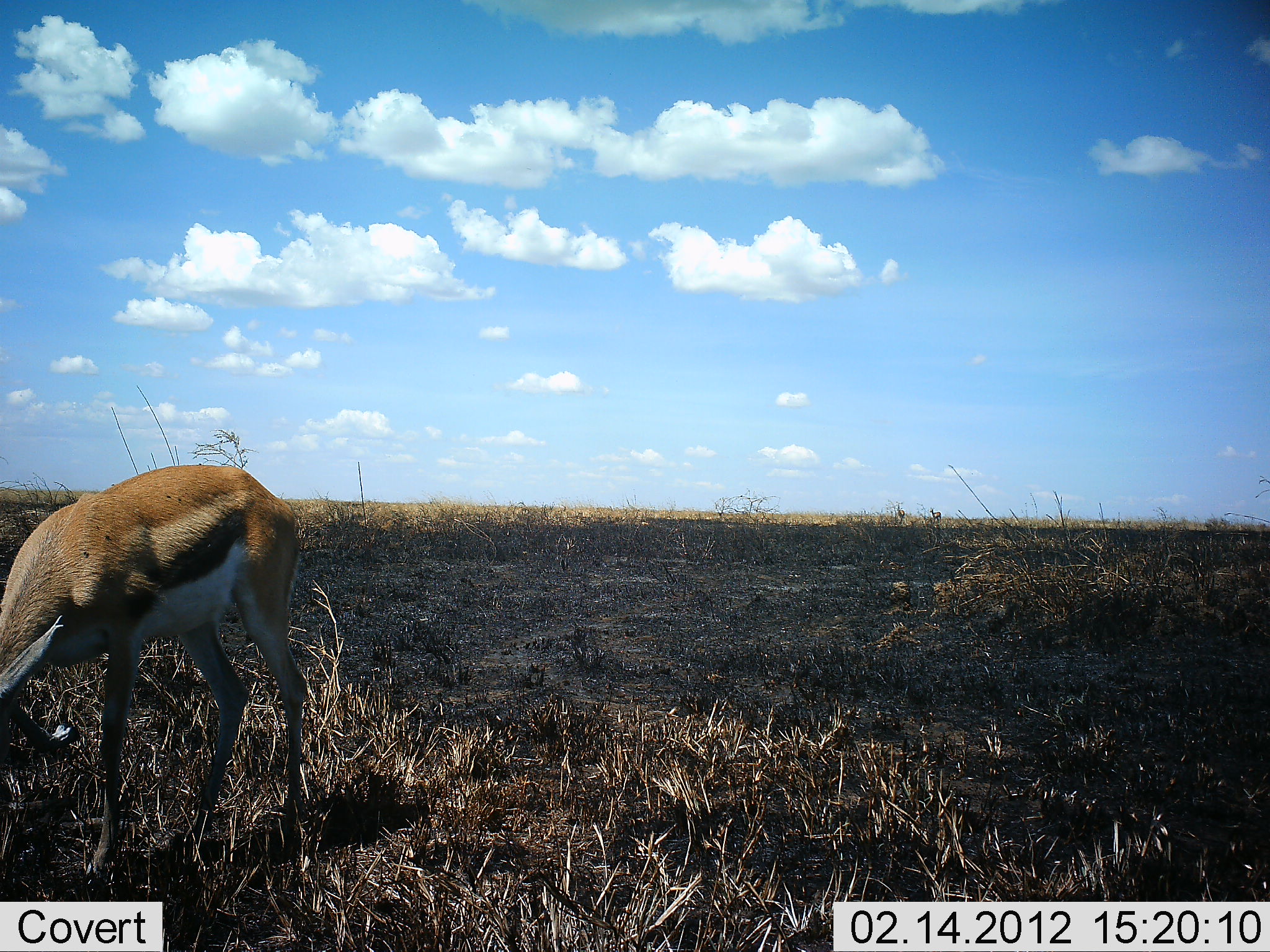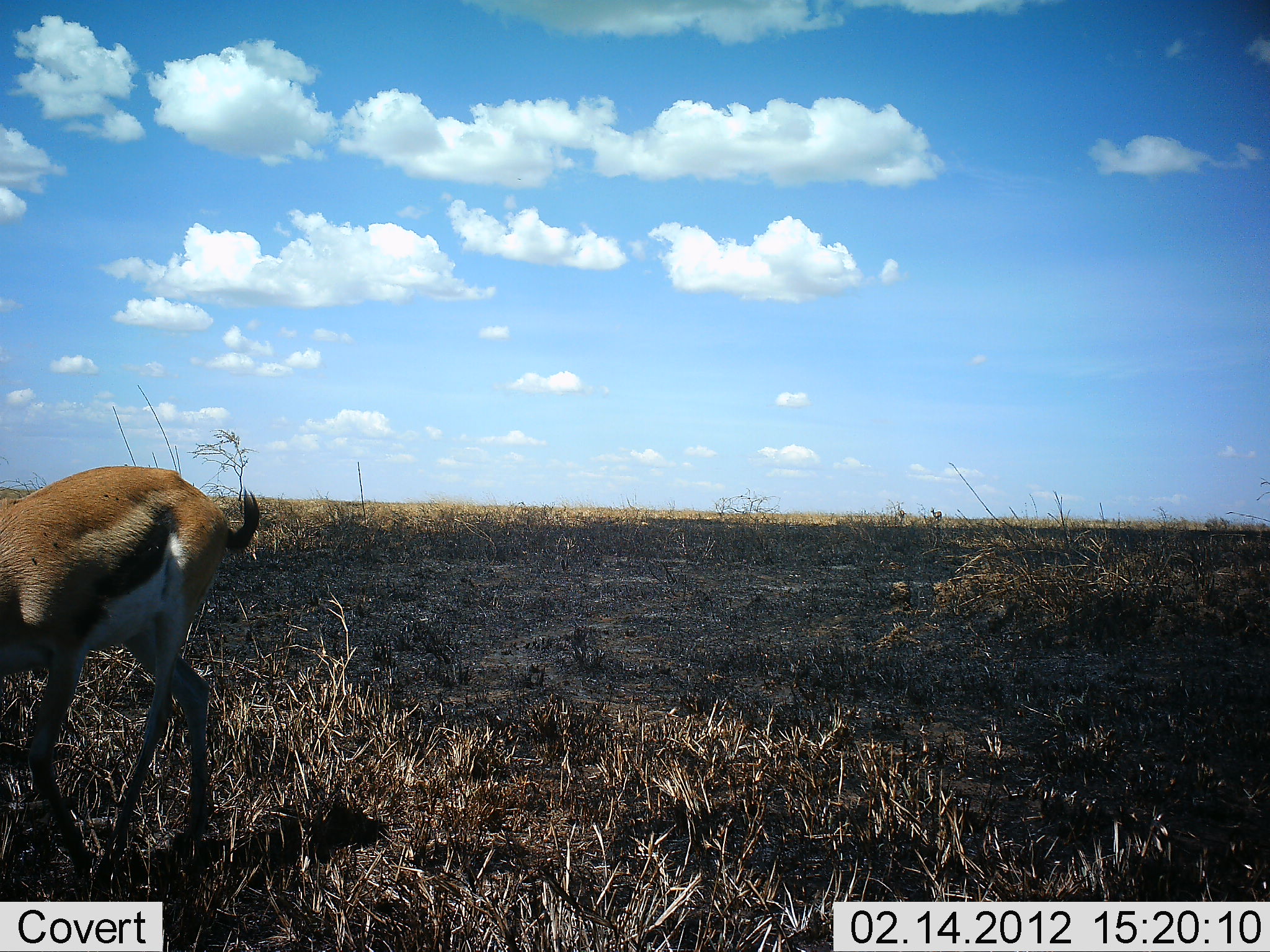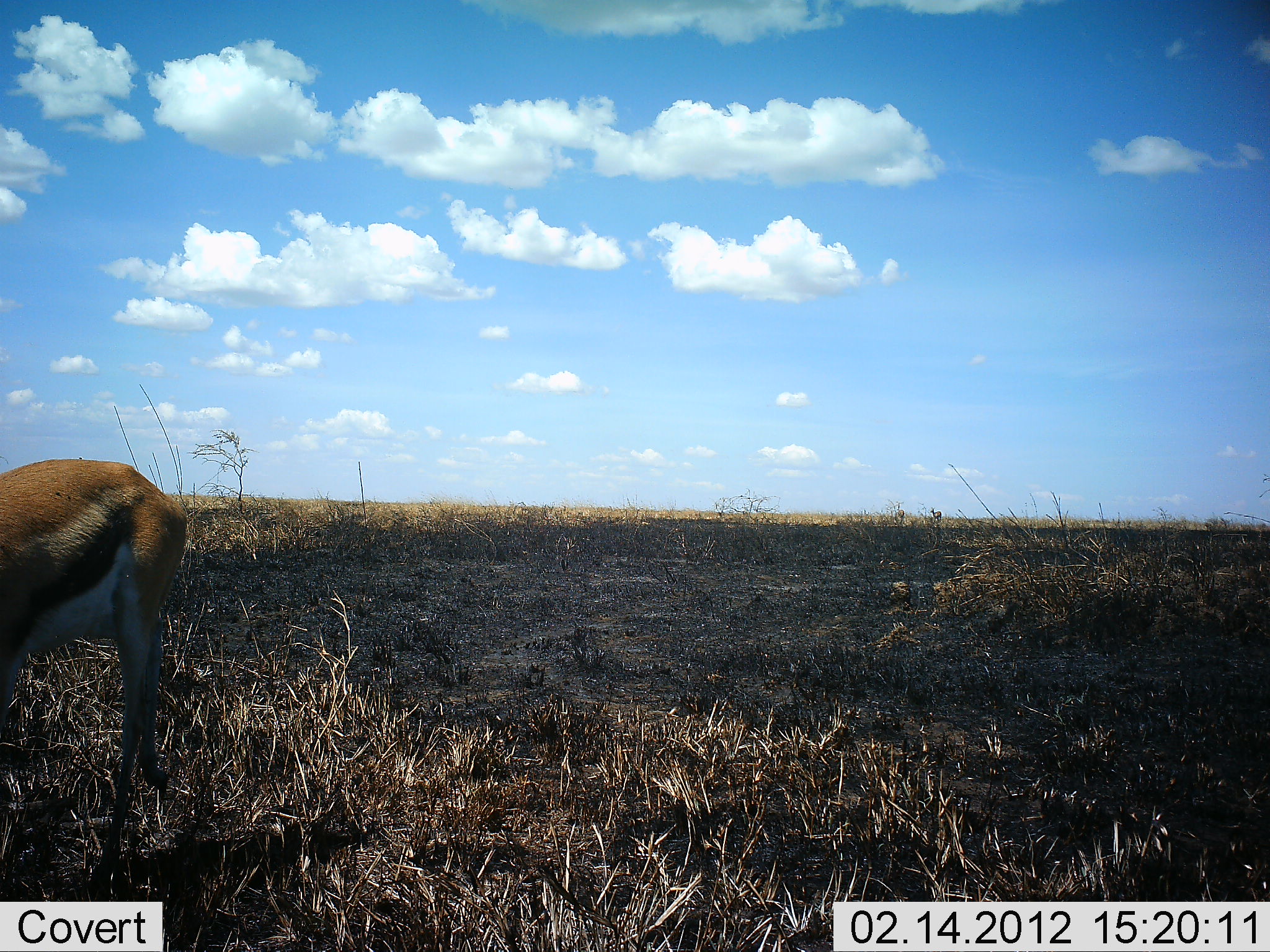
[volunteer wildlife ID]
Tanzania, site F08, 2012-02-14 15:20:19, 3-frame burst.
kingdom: Animalia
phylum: Chordata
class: Mammalia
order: Artiodactyla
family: Bovidae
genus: Eudorcas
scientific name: Eudorcas thomsonii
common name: thomson's gazelle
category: gazellethomsons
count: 1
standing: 17%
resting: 0%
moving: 67%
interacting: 0%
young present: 0%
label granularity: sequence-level